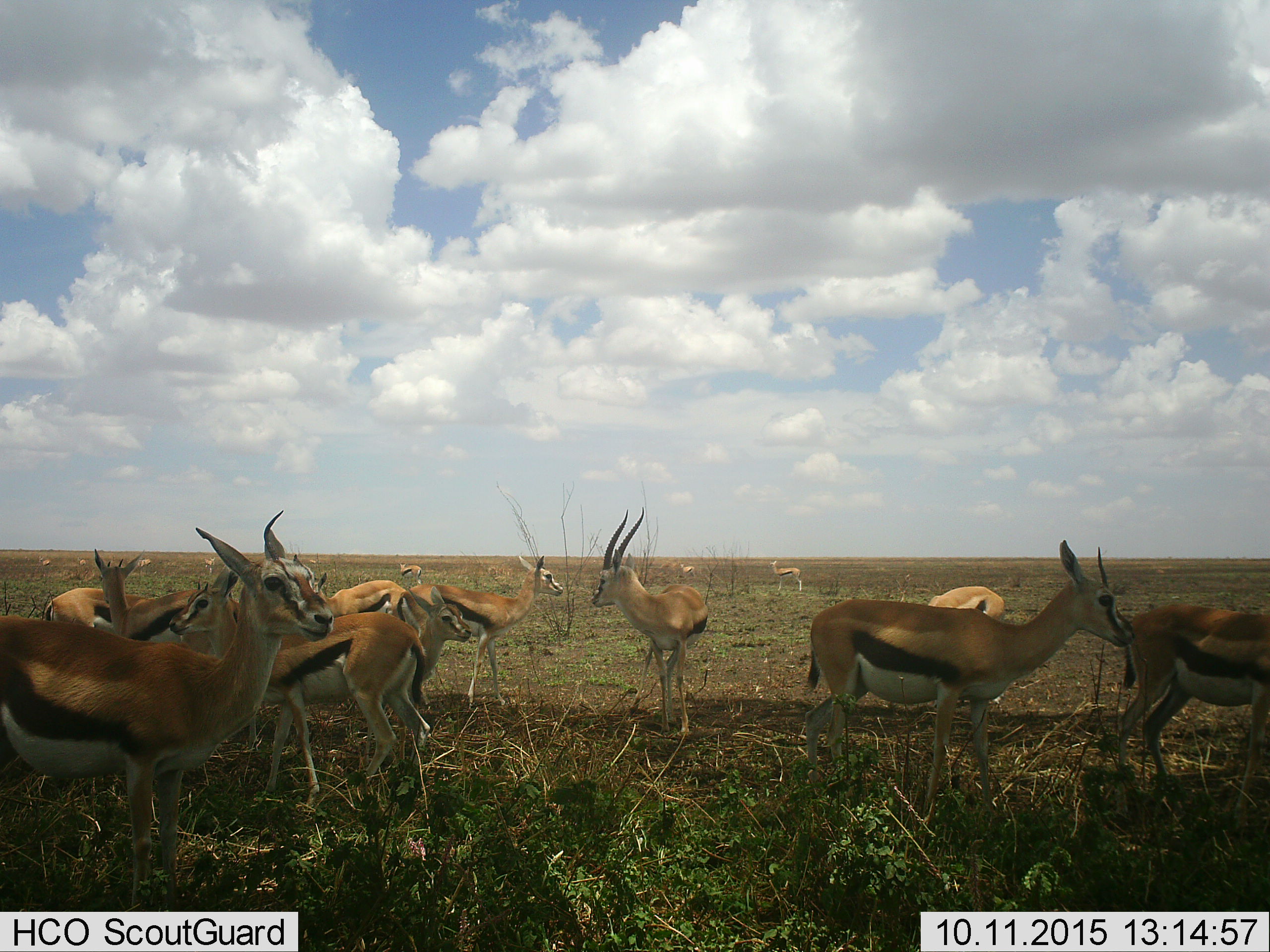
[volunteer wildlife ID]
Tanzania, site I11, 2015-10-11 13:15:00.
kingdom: Animalia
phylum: Chordata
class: Mammalia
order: Artiodactyla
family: Bovidae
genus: Eudorcas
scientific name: Eudorcas thomsonii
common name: thomson's gazelle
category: gazellethomsons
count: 11-50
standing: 80%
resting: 10%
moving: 20%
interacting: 10%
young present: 30%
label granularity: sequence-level